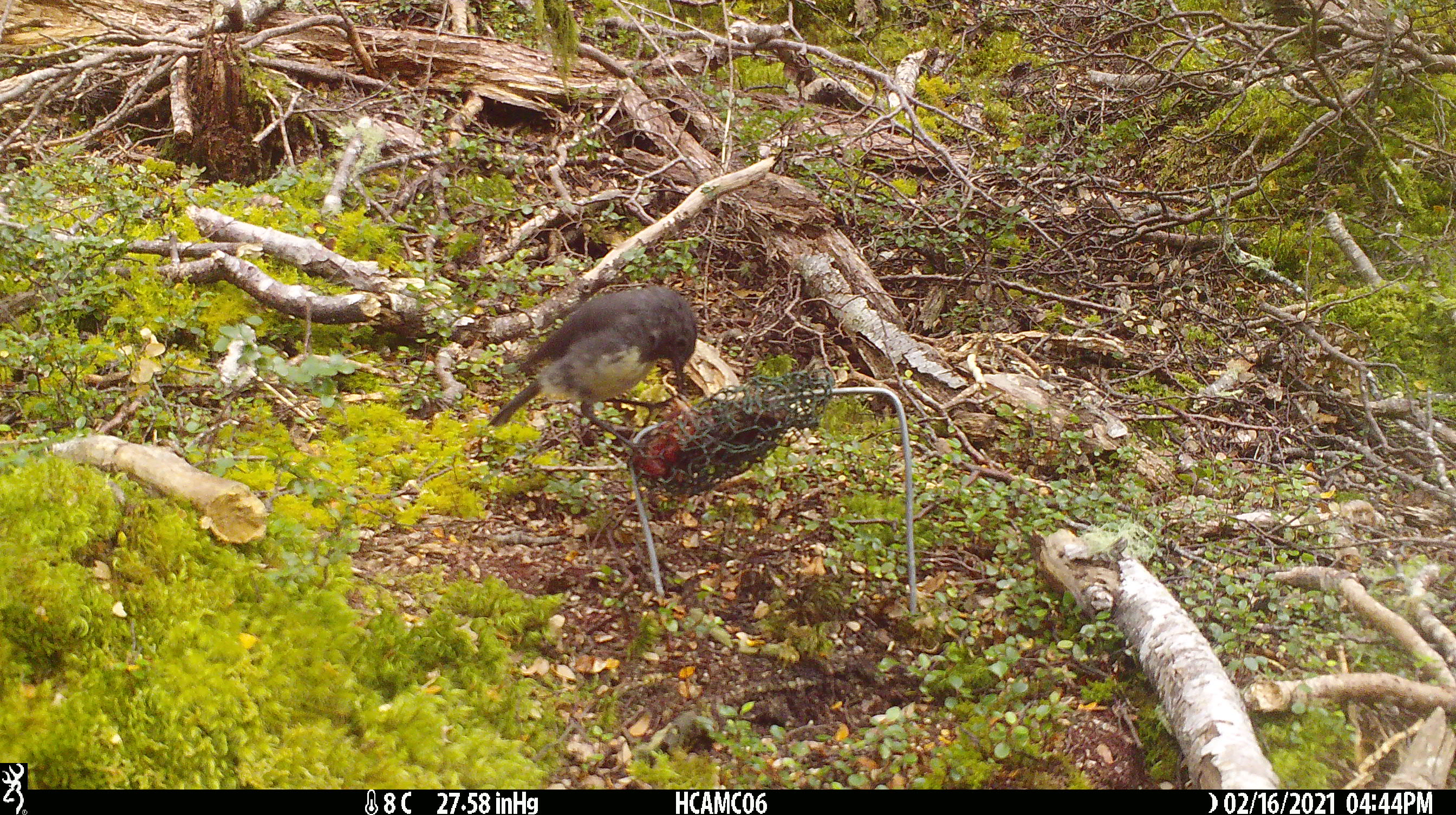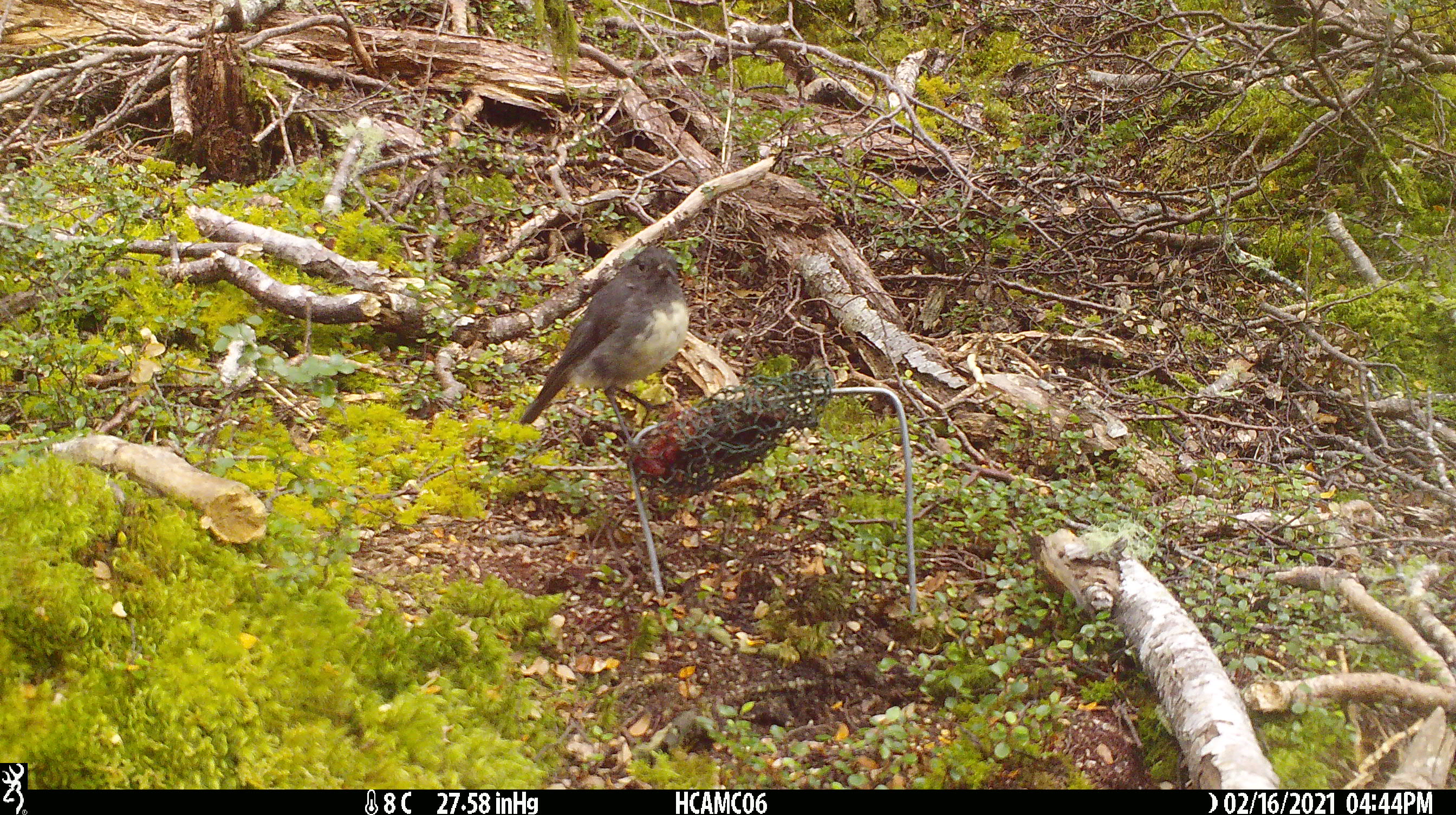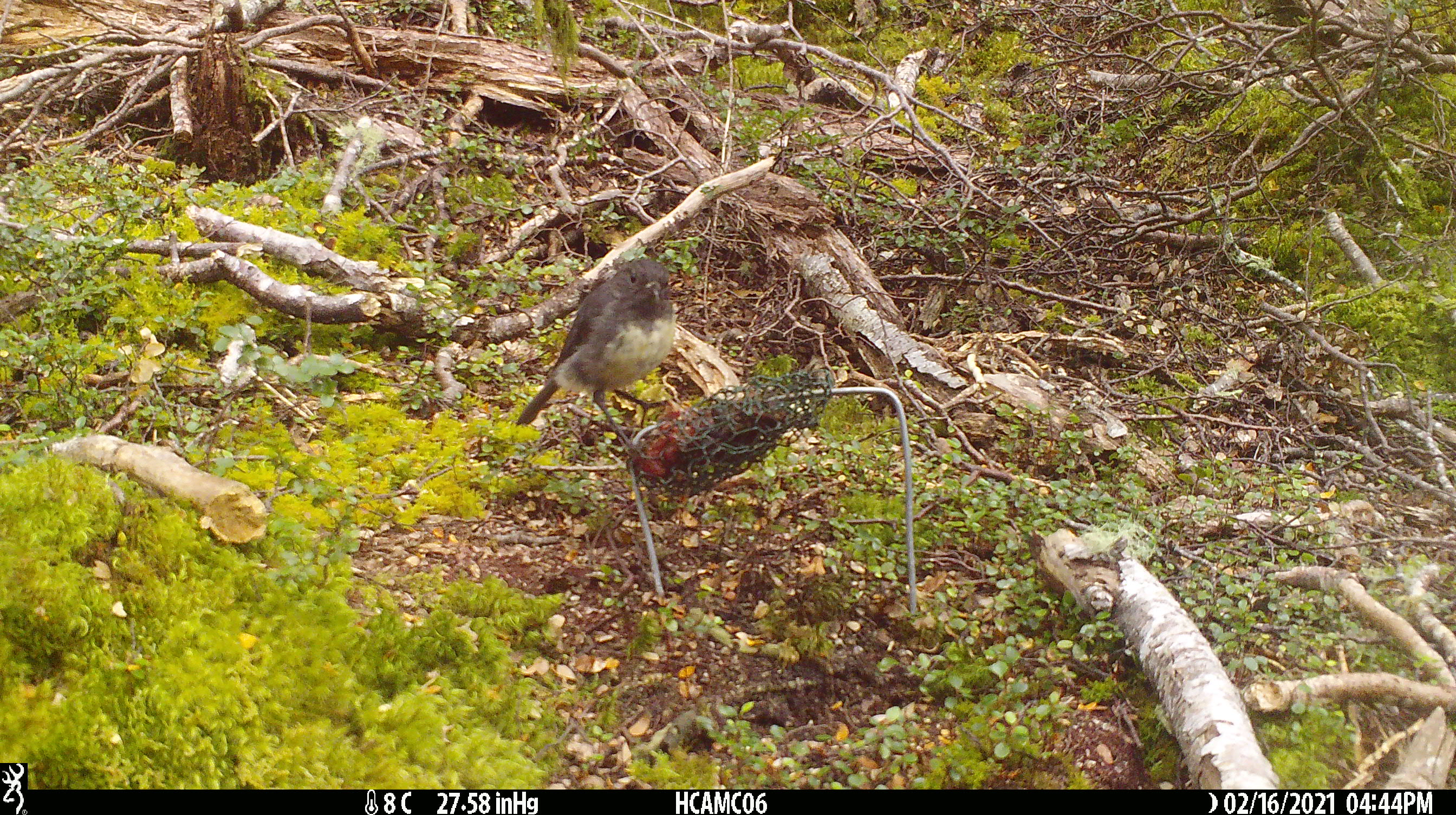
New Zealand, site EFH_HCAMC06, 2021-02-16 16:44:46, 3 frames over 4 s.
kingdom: Animalia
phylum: Chordata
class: Aves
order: Passeriformes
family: Petroicidae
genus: Petroica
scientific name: Petroica australis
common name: new zealand robin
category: robin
Robin (new zealand robin) (Petroica australis).